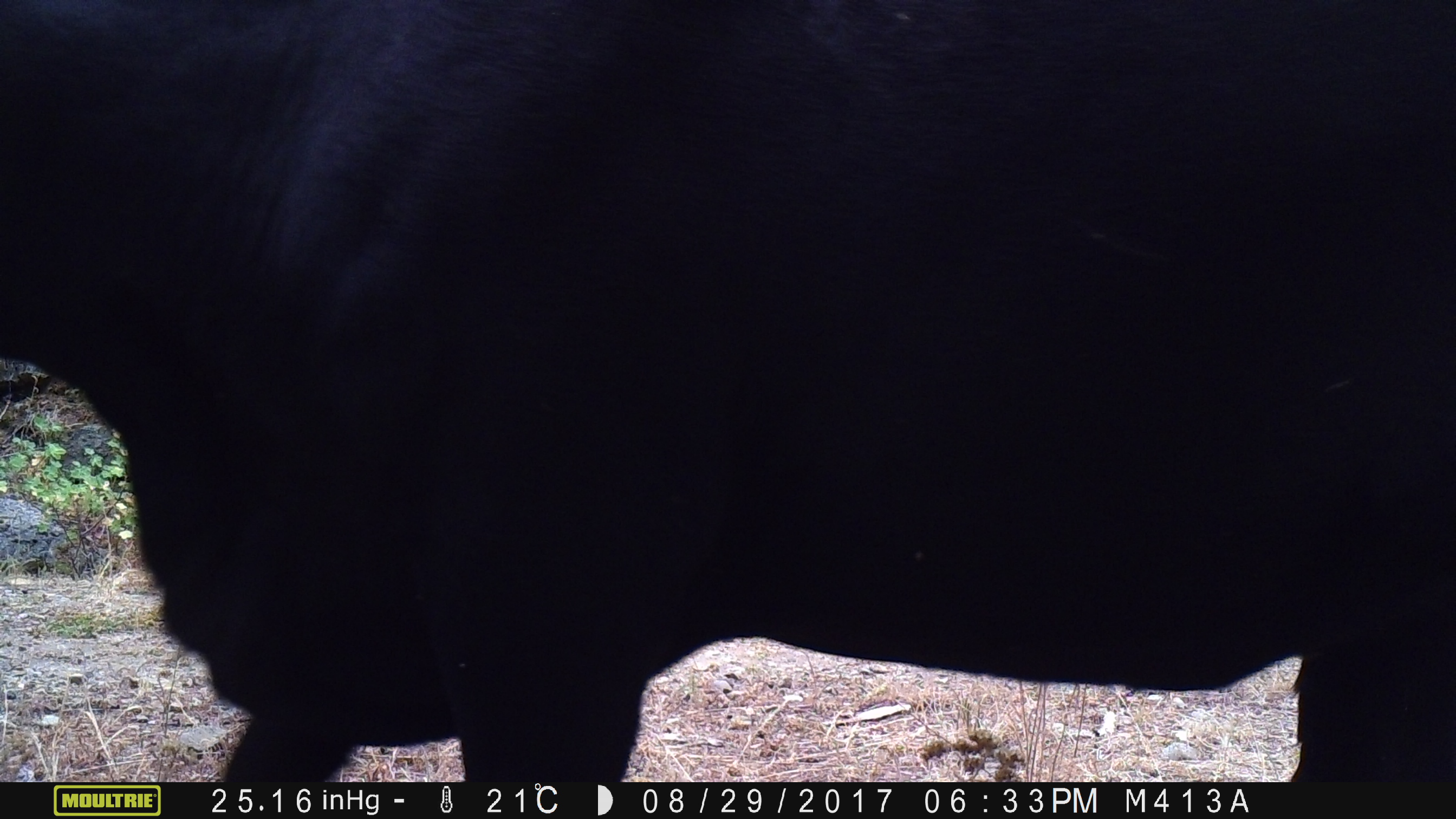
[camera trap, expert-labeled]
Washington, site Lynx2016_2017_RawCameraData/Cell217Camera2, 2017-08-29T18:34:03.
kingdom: Animalia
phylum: Chordata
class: Mammalia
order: Artiodactyla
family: Bovidae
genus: Bos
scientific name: Bos taurus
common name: domestic cattle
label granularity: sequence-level